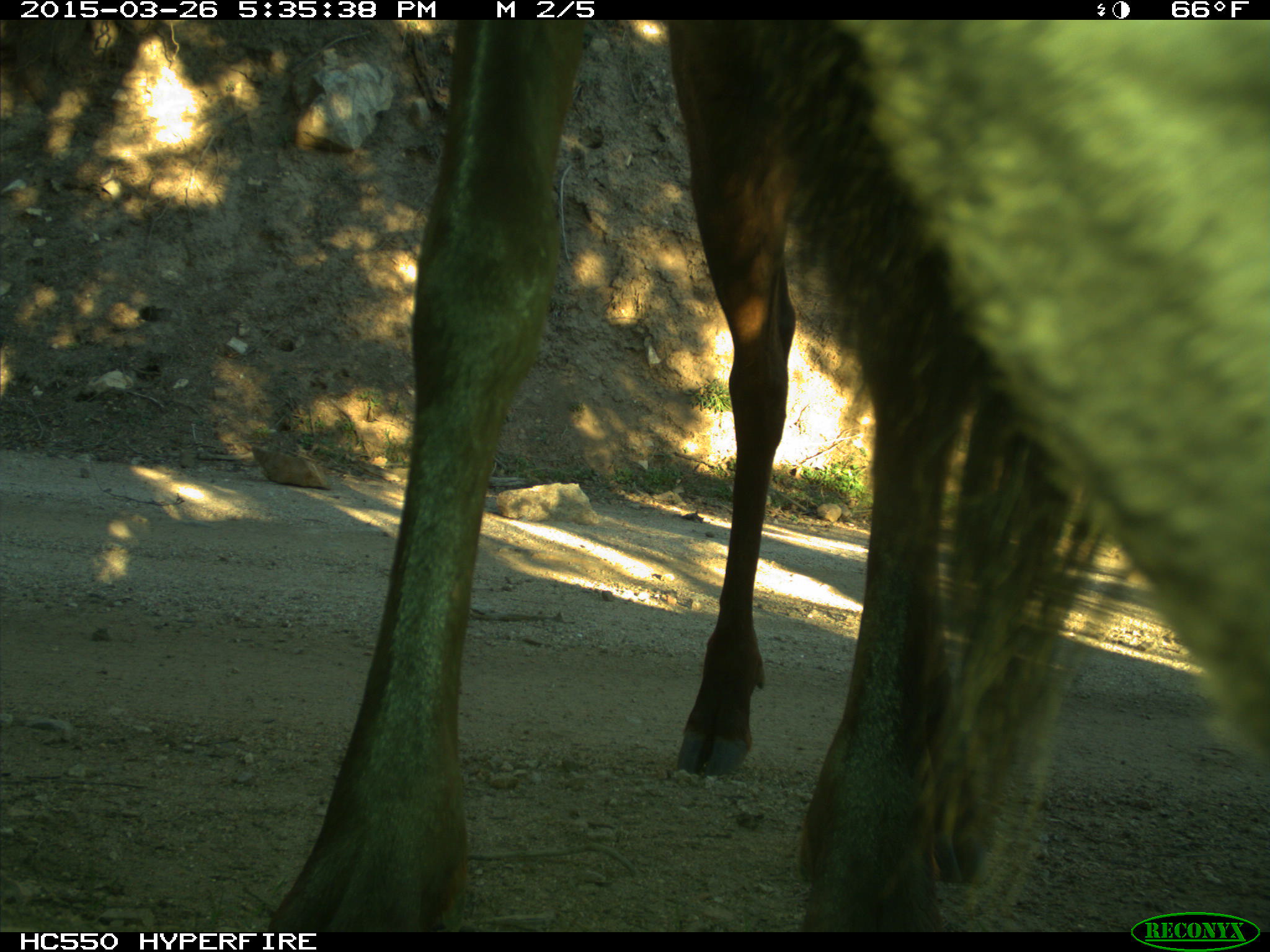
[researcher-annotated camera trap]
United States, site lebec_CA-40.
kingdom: Animalia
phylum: Chordata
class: Mammalia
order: Artiodactyla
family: Cervidae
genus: Cervus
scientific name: Cervus canadensis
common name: elk